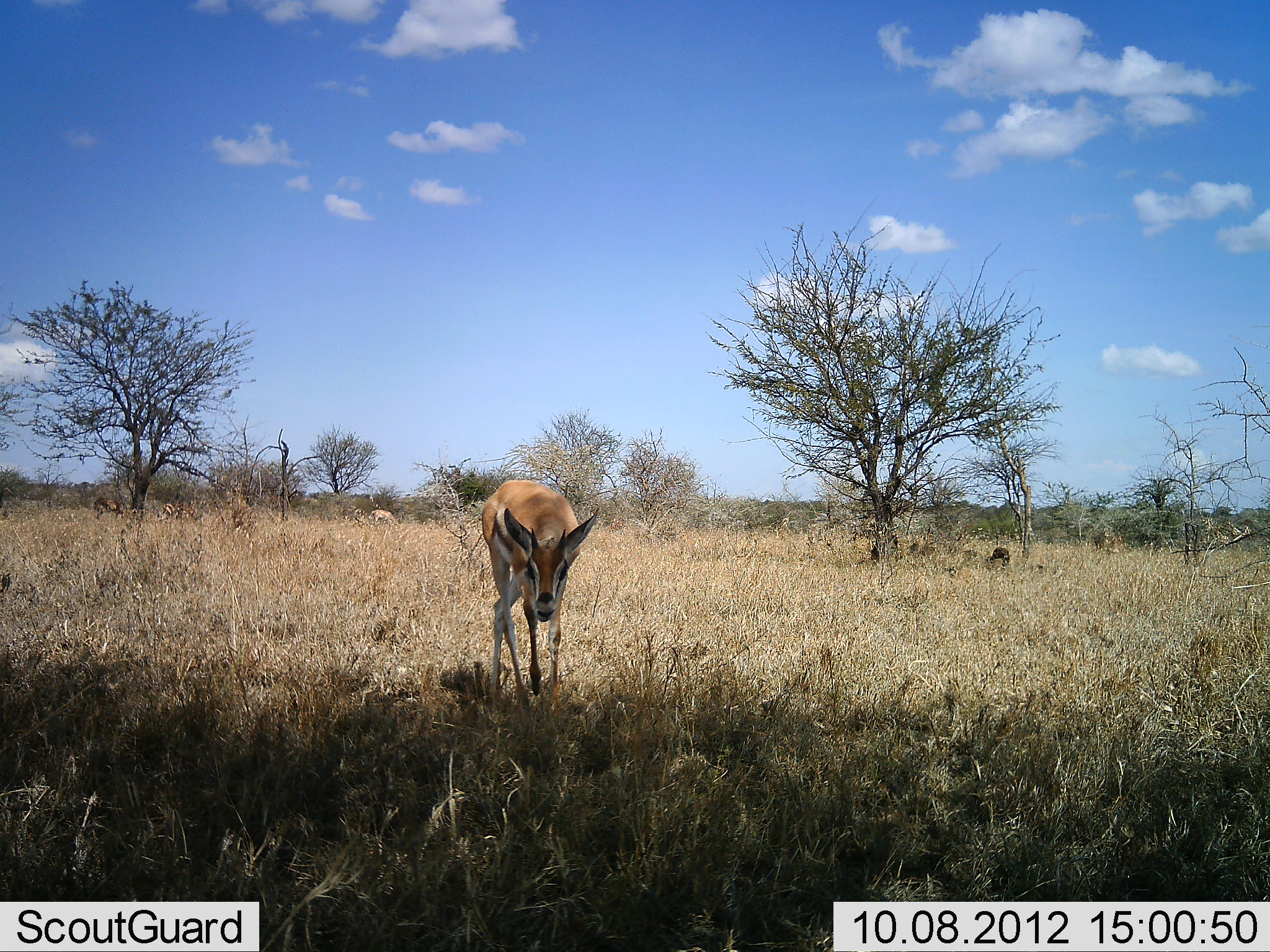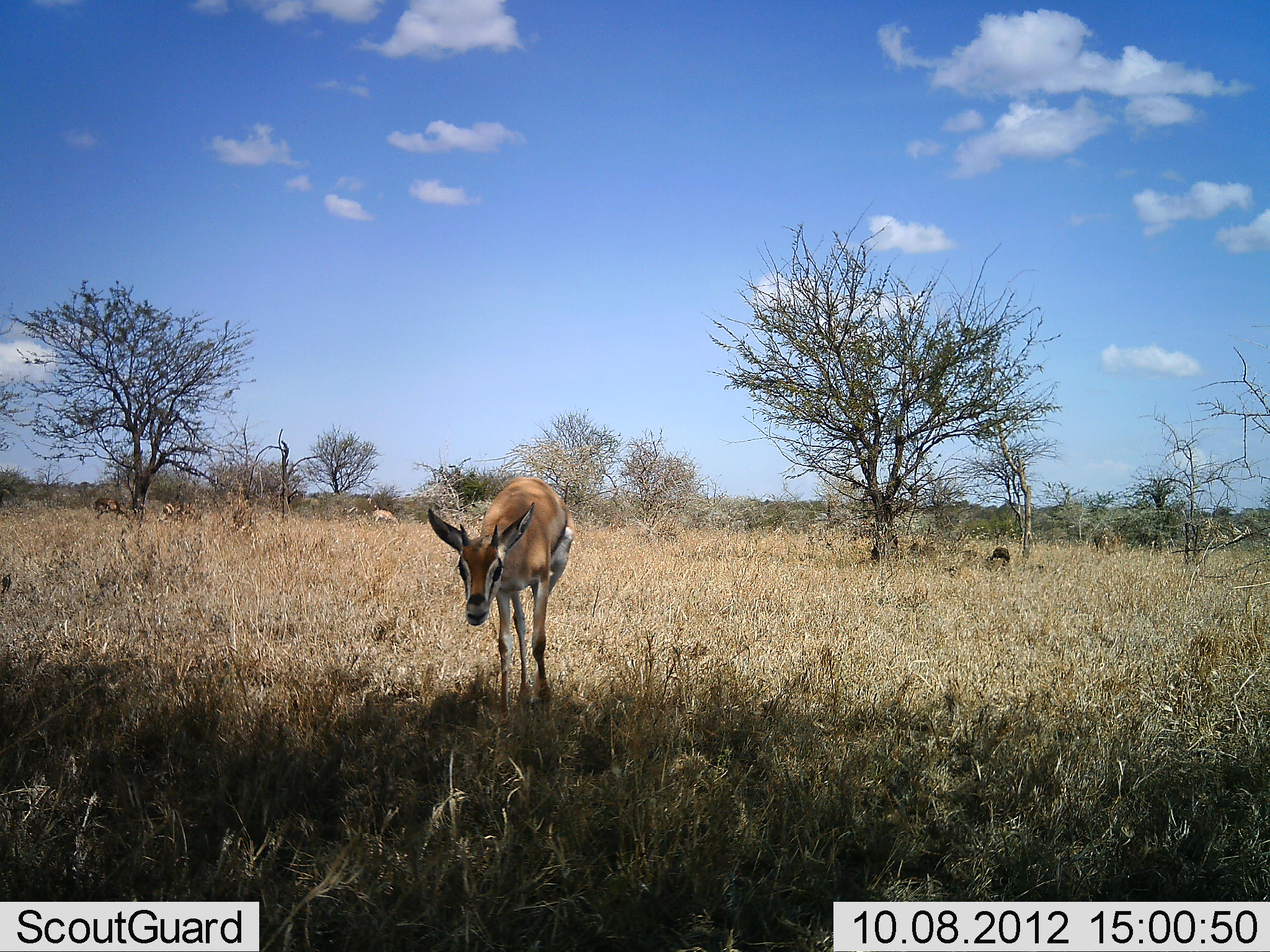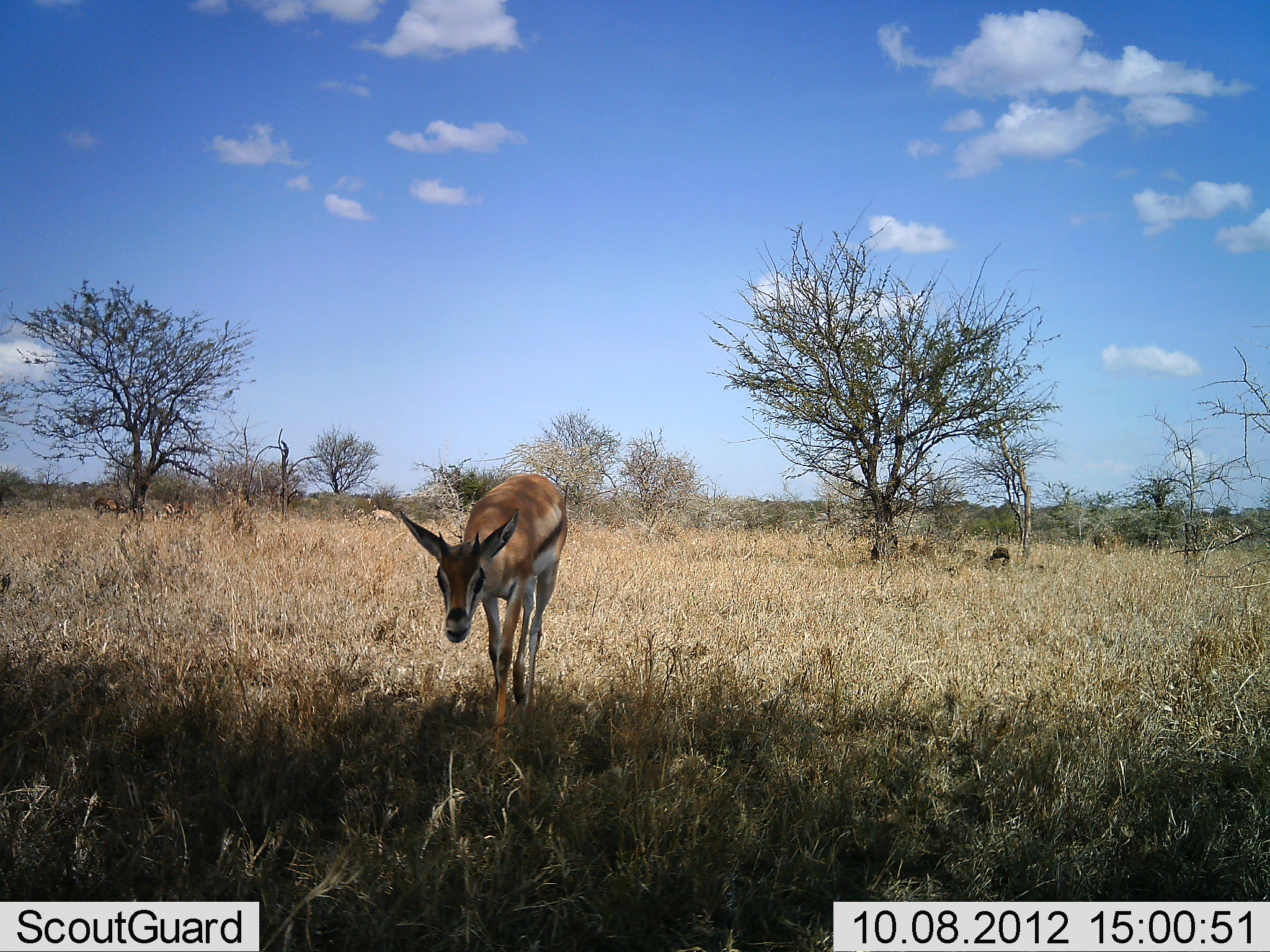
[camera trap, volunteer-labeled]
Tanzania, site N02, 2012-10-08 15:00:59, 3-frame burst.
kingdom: Animalia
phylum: Chordata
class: Mammalia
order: Artiodactyla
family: Bovidae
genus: Eudorcas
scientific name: Eudorcas thomsonii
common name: thomson's gazelle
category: gazellethomsons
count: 1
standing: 60%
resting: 0%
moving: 30%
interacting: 0%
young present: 0%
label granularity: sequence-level